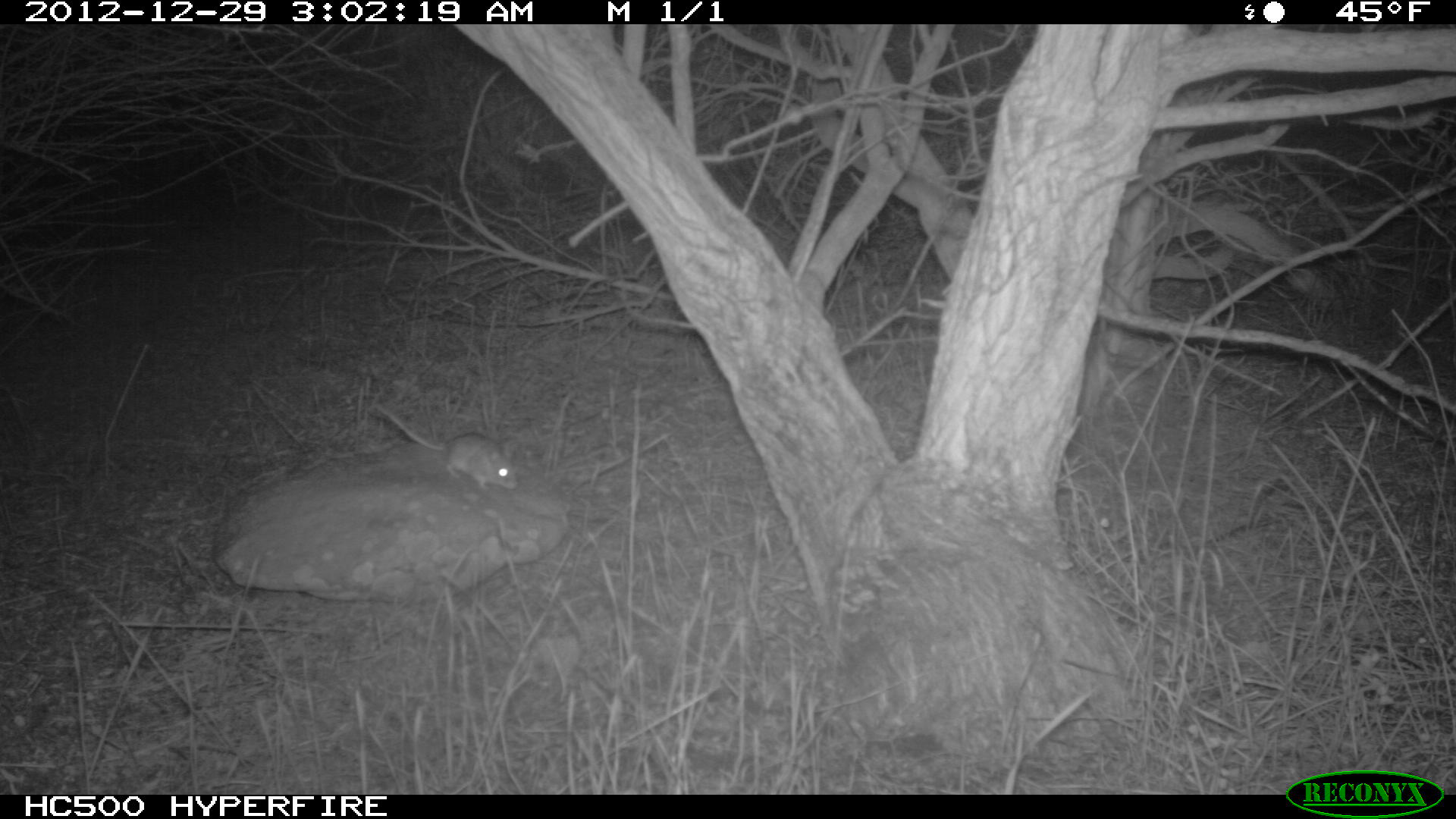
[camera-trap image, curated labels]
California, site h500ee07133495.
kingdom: Animalia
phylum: Chordata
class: Mammalia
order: Rodentia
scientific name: Rodentia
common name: rodent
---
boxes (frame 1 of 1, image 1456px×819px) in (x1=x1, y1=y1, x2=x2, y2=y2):
rodent: (x1=374, y1=403, x2=520, y2=491)